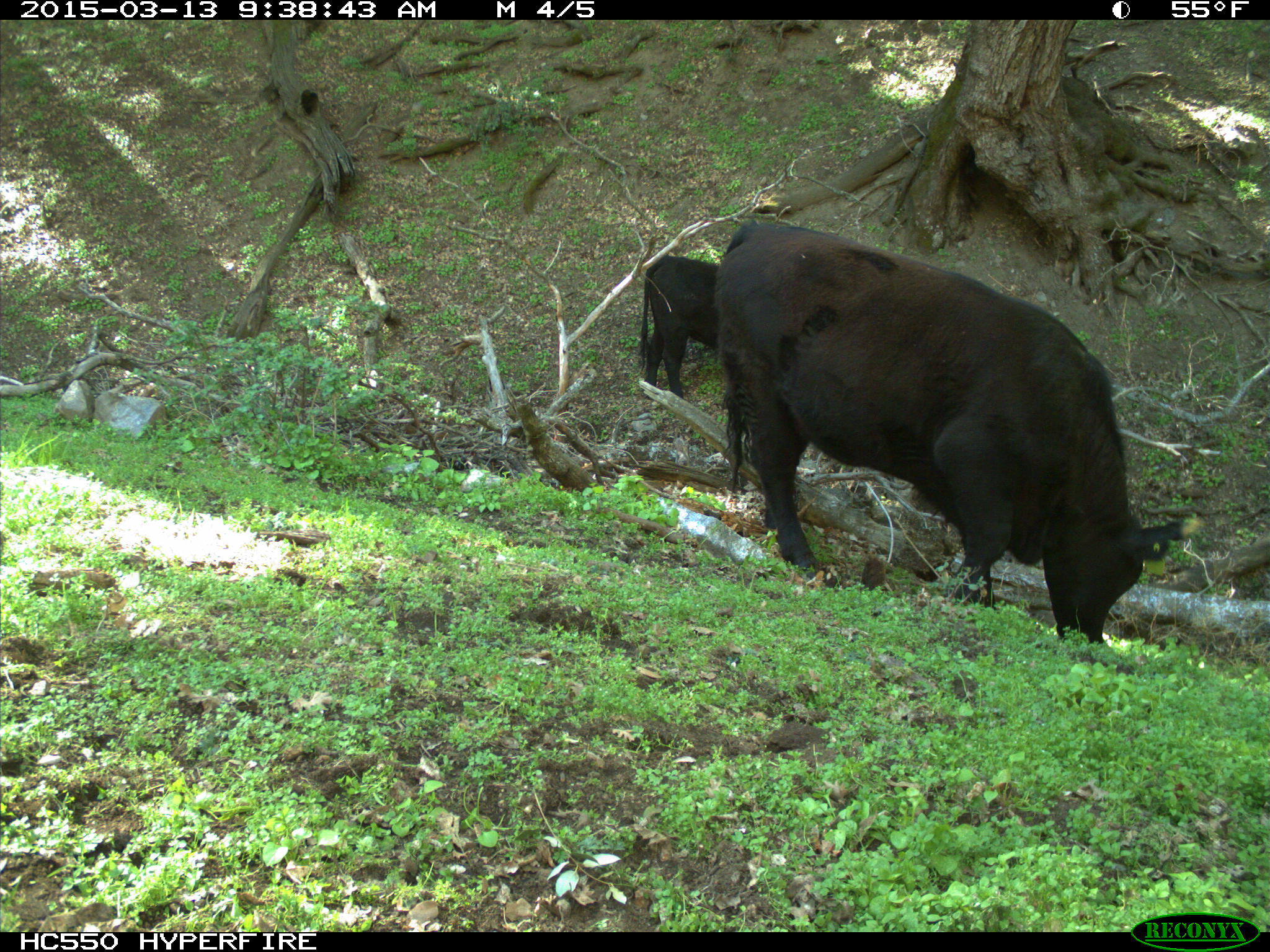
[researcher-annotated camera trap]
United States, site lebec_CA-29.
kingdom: Animalia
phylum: Chordata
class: Mammalia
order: Artiodactyla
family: Bovidae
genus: Bos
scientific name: Bos taurus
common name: domestic cow